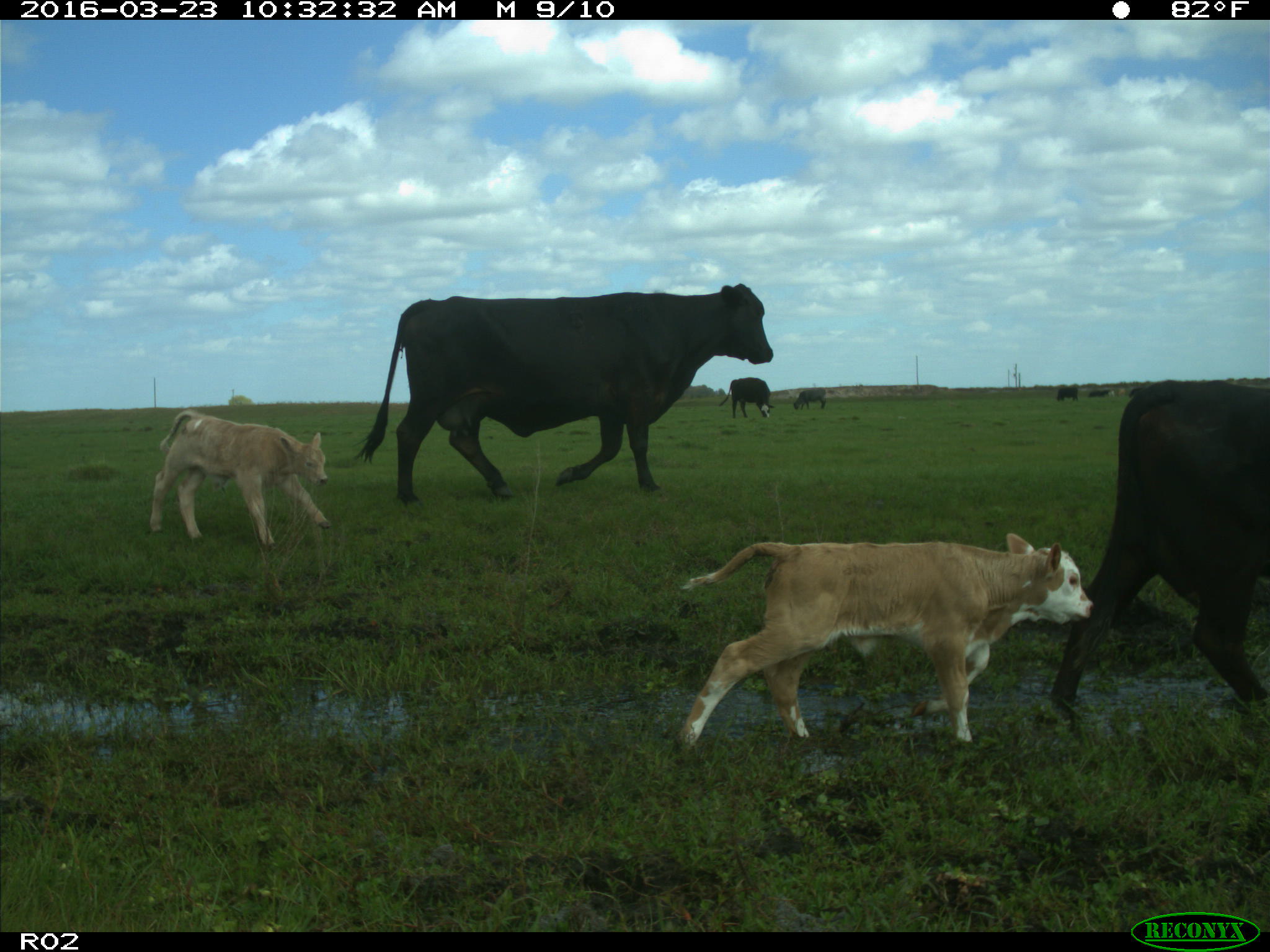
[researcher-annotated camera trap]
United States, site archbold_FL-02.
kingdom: Animalia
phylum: Chordata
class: Mammalia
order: Artiodactyla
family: Bovidae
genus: Bos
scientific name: Bos taurus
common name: domestic cow